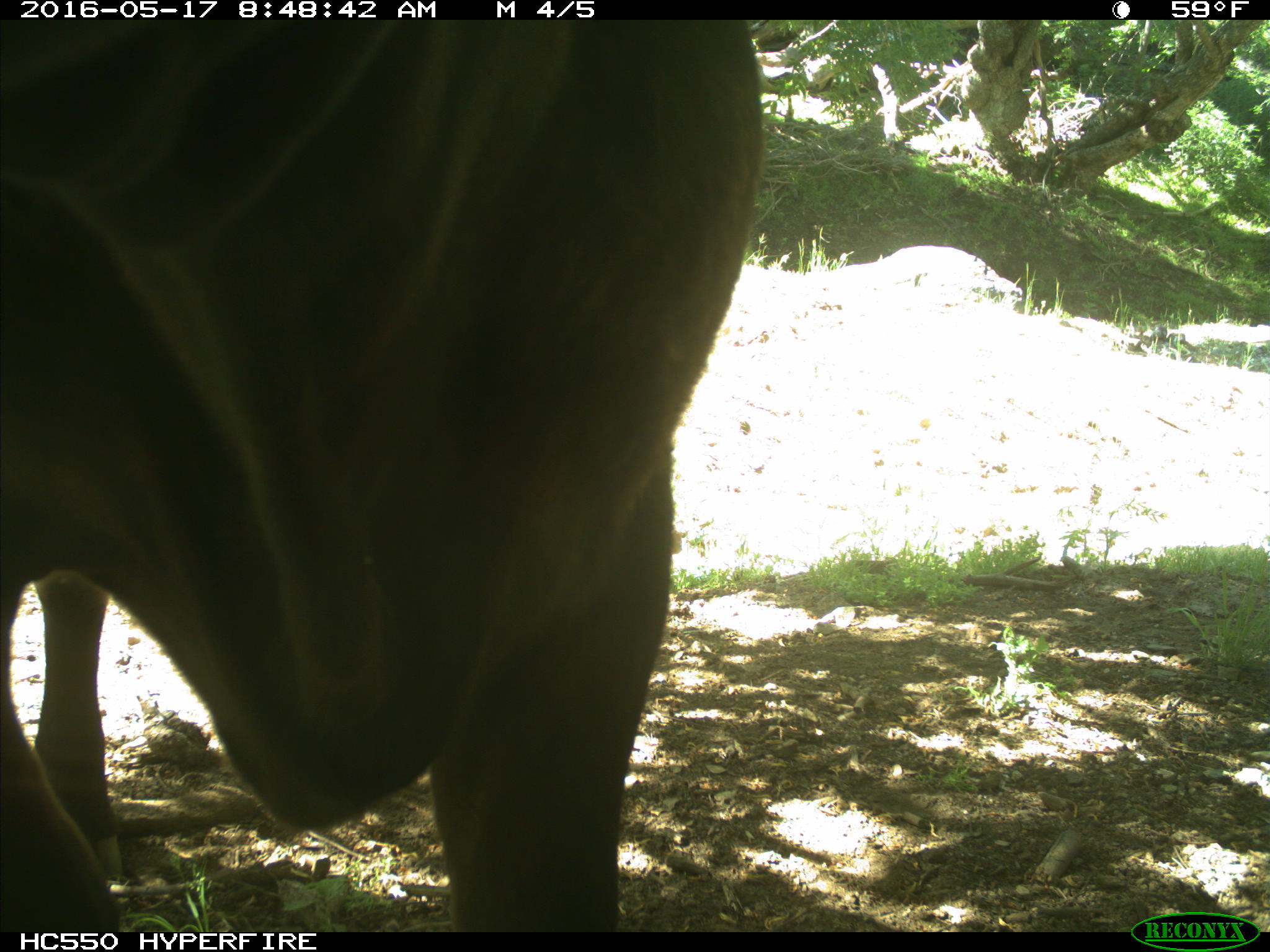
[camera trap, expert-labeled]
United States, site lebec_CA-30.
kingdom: Animalia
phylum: Chordata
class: Mammalia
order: Artiodactyla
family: Bovidae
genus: Bos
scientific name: Bos taurus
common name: domestic cow